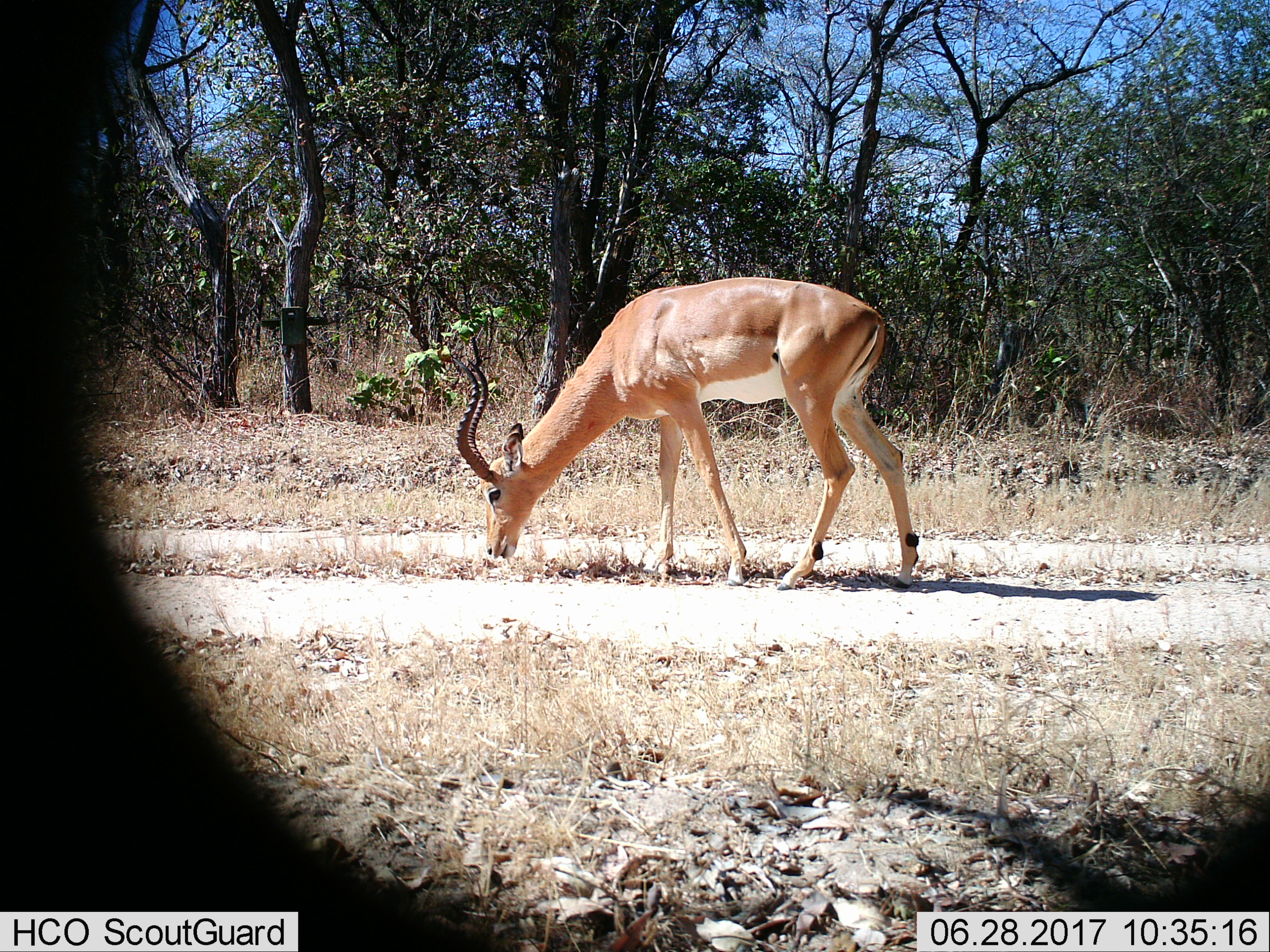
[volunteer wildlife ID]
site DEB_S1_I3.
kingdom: Animalia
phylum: Chordata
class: Mammalia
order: Artiodactyla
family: Bovidae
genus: Aepyceros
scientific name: Aepyceros melampus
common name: impala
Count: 1.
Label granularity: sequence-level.